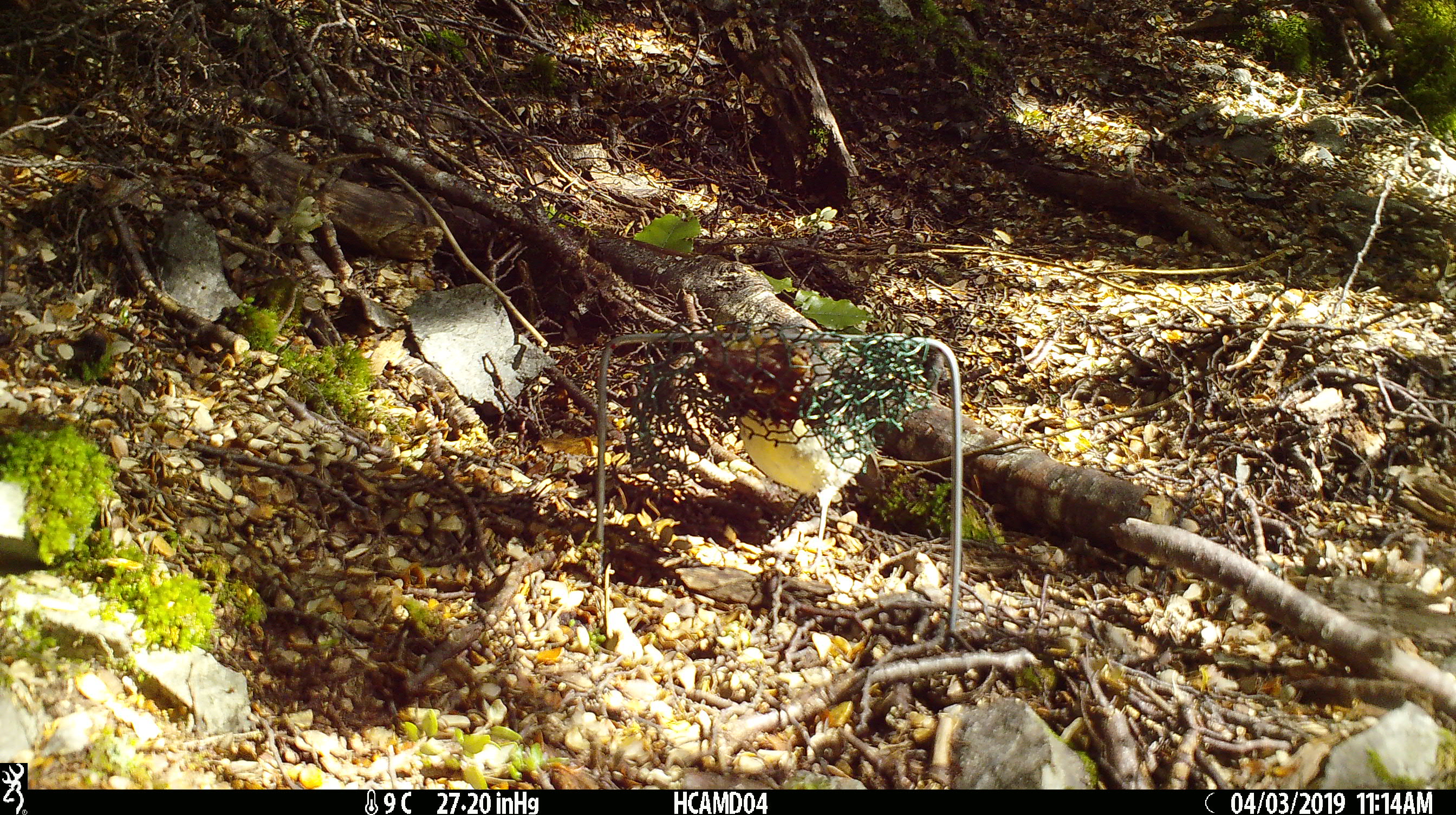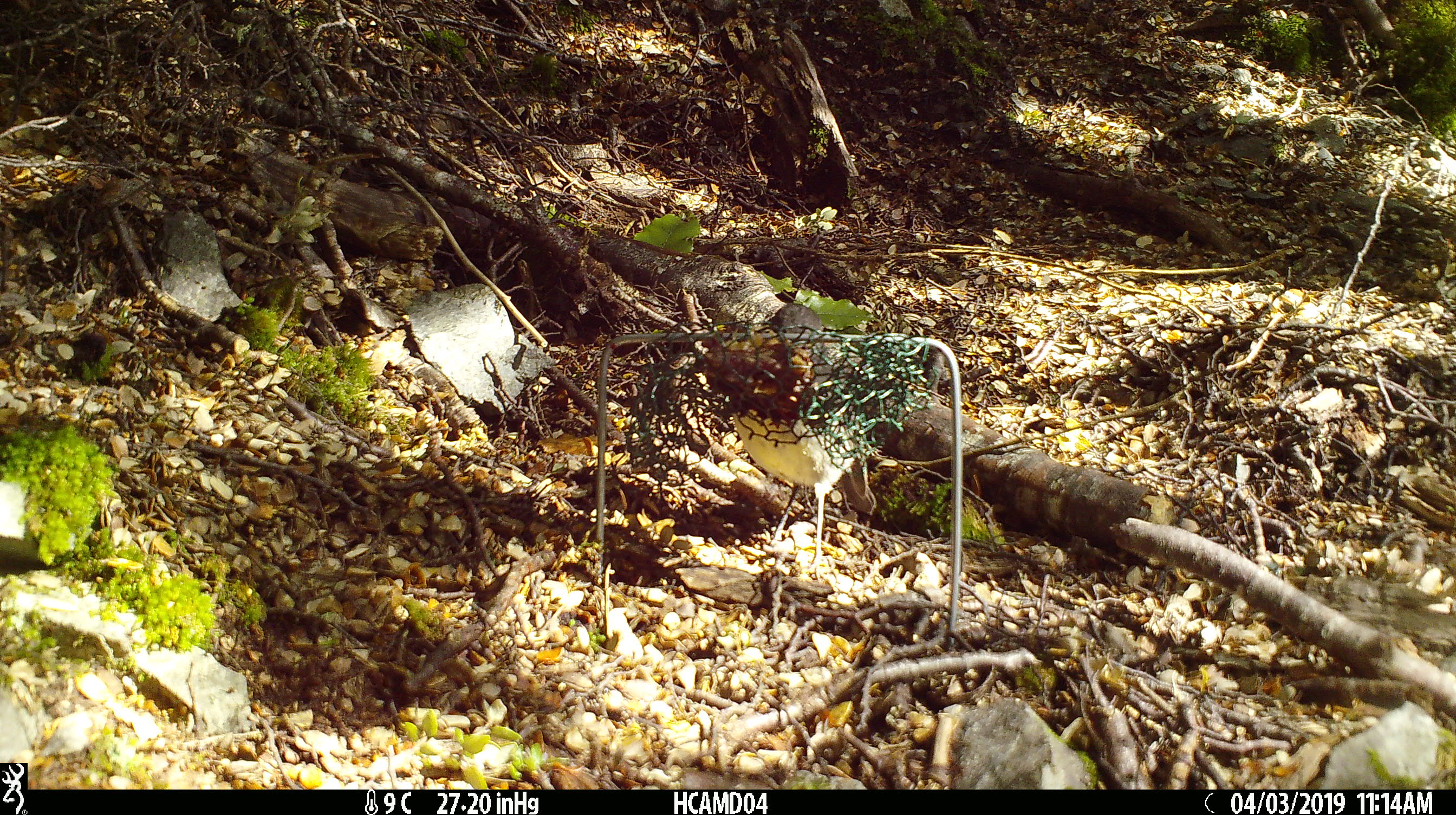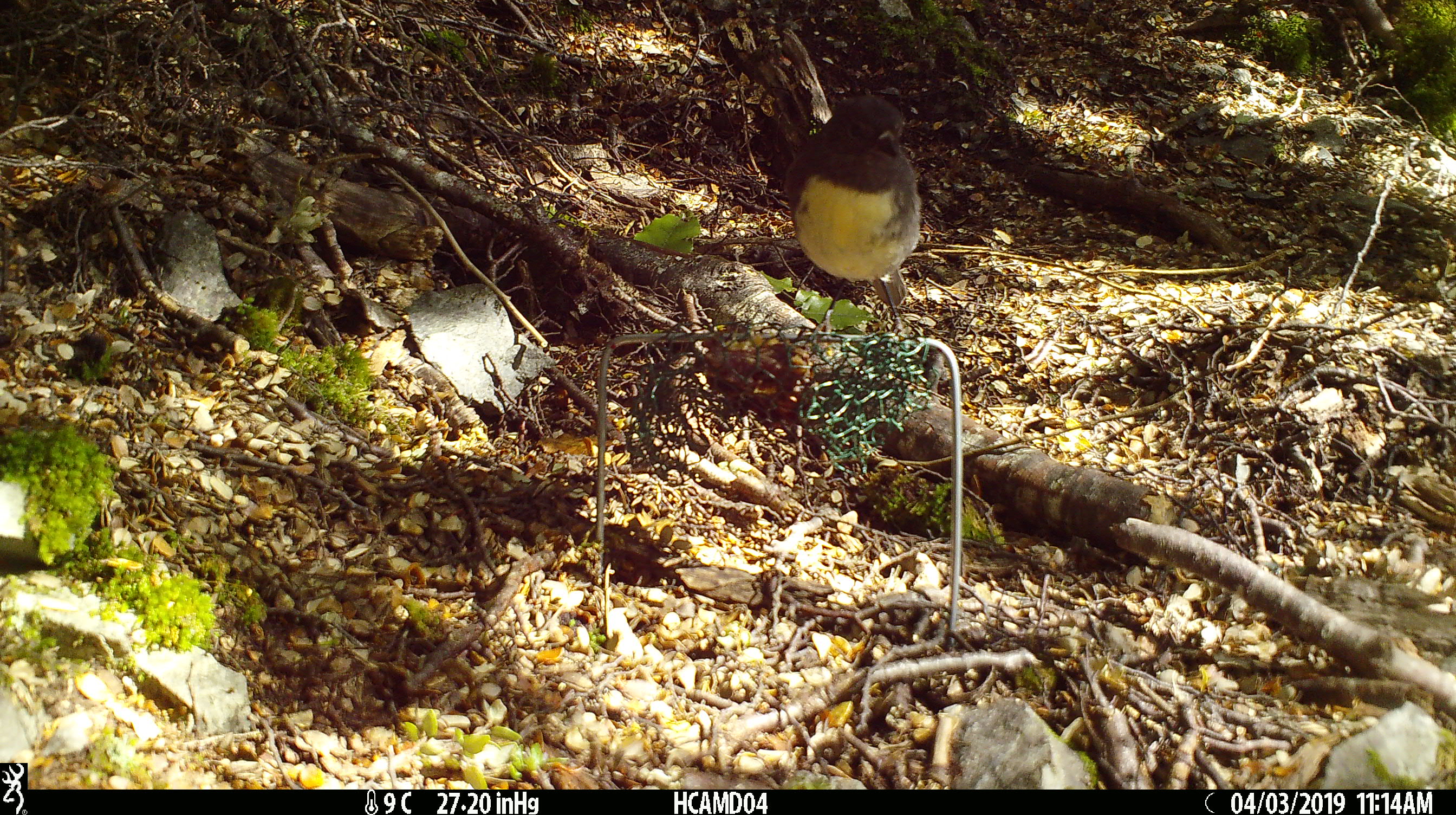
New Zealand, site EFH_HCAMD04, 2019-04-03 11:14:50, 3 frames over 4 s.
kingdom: Animalia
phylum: Chordata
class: Aves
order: Passeriformes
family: Petroicidae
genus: Petroica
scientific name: Petroica australis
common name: new zealand robin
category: robin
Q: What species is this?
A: Robin (new zealand robin) (Petroica australis).